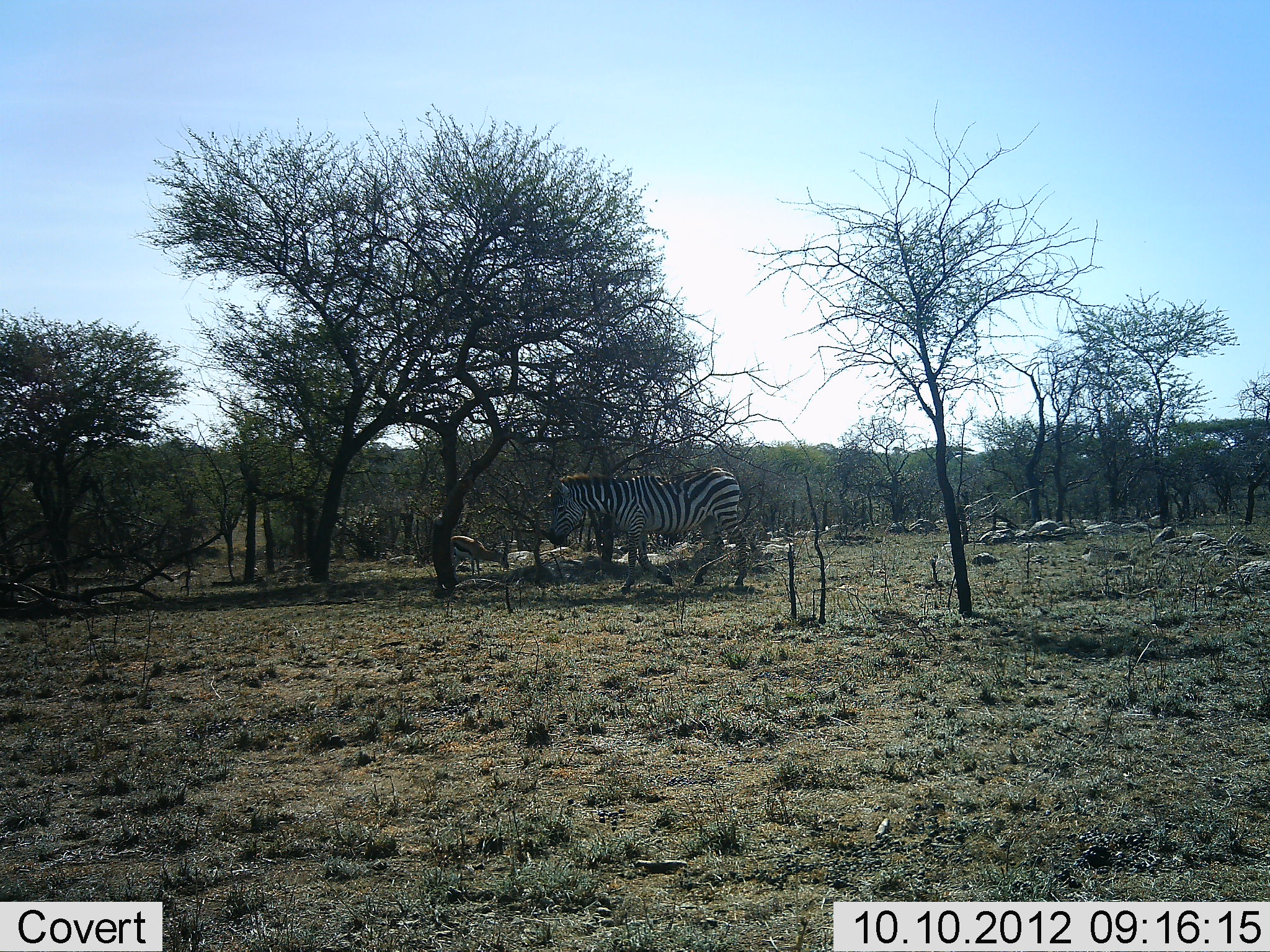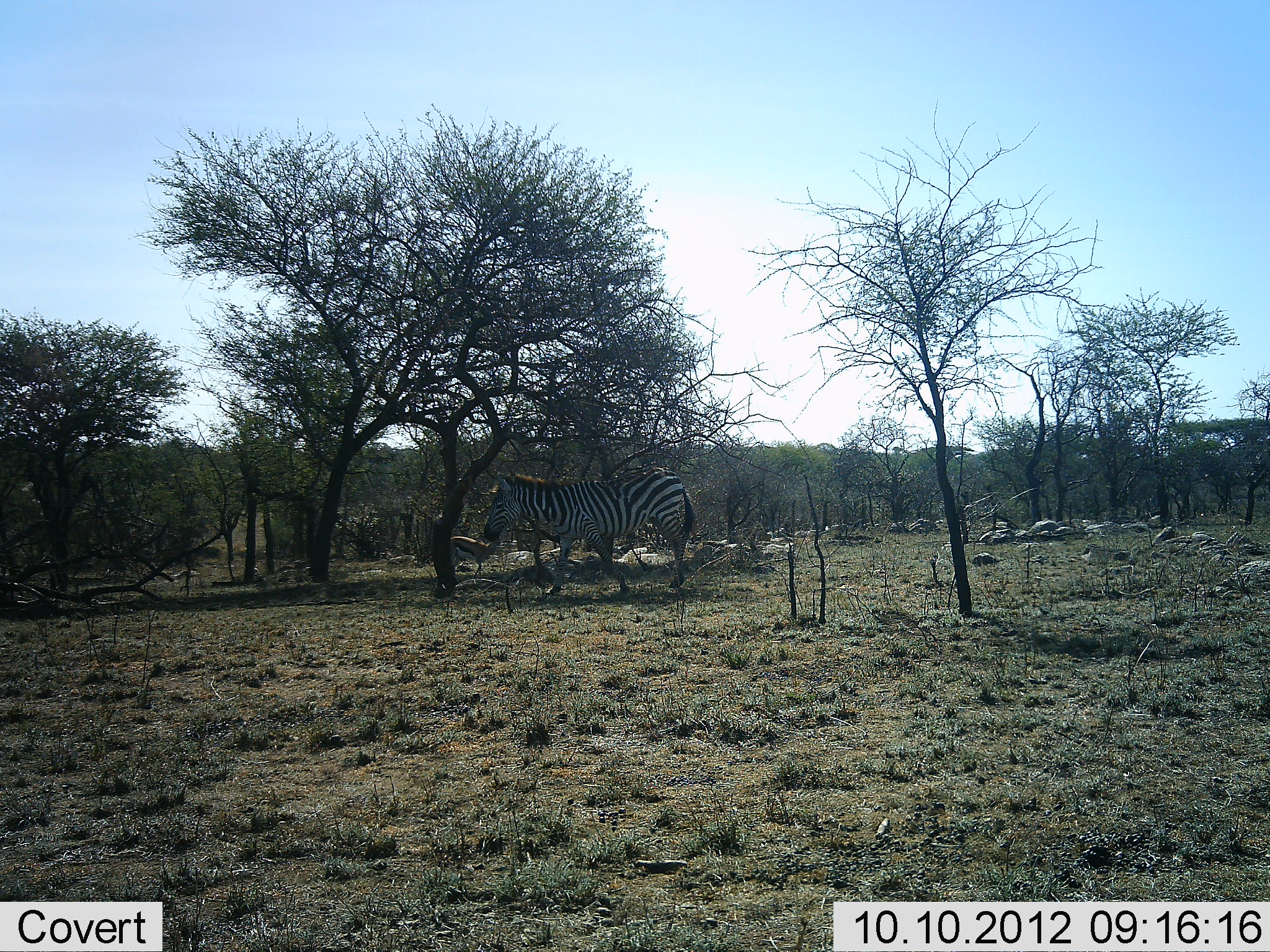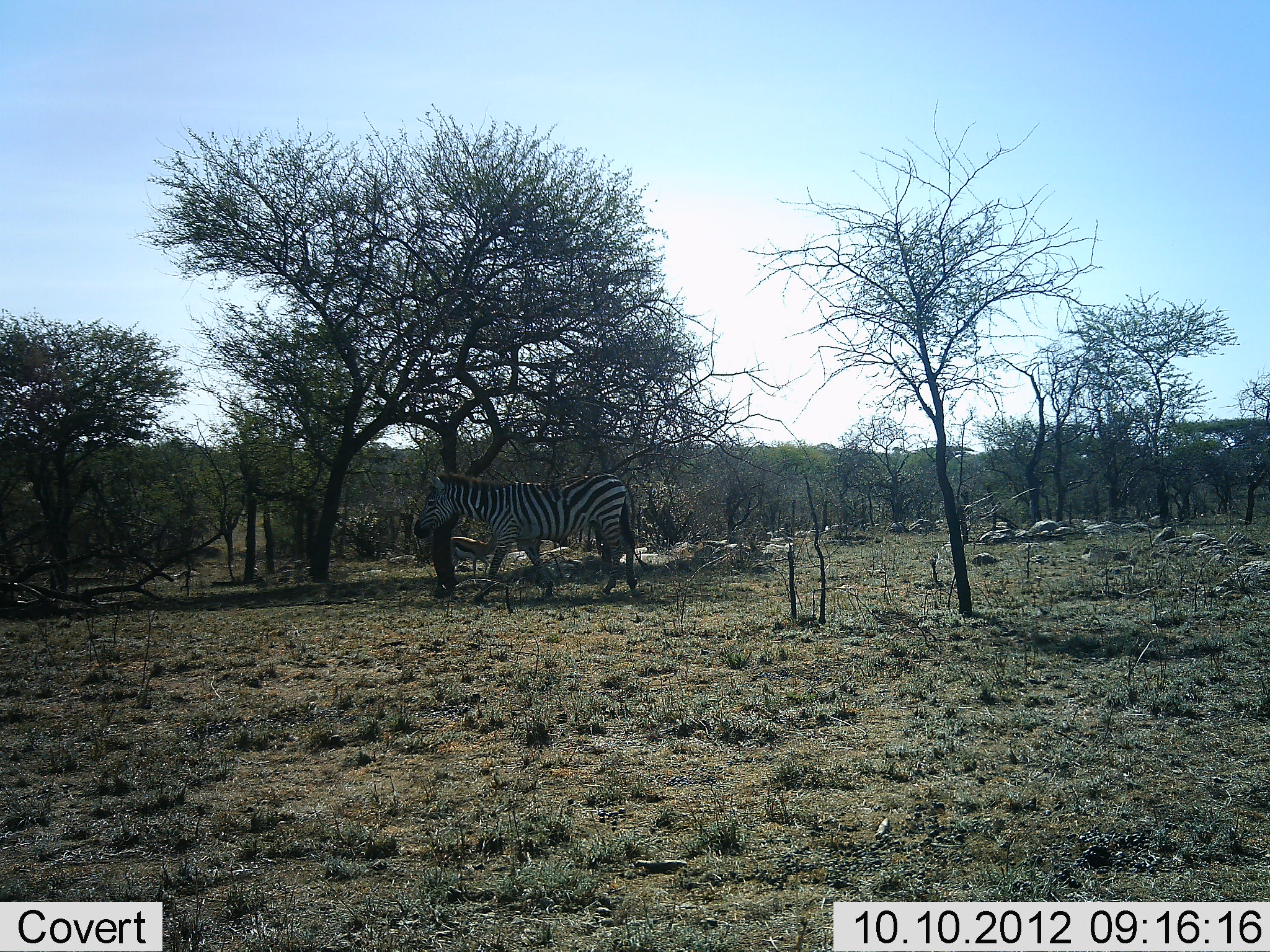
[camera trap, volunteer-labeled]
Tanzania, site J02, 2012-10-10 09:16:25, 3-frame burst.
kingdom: Animalia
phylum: Chordata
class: Mammalia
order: Artiodactyla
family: Bovidae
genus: Eudorcas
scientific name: Eudorcas thomsonii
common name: thomson's gazelle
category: gazellethomsons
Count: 1.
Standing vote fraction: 80%.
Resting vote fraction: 0%.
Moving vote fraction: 0%.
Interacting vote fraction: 0%.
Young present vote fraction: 0%.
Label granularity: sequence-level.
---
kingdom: Animalia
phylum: Chordata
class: Mammalia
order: Perissodactyla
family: Equidae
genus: Equus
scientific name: Equus quagga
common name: plains zebra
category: zebra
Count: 1.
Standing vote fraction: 7%.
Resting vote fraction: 0%.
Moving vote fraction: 93%.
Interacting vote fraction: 0%.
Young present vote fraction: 0%.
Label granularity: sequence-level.